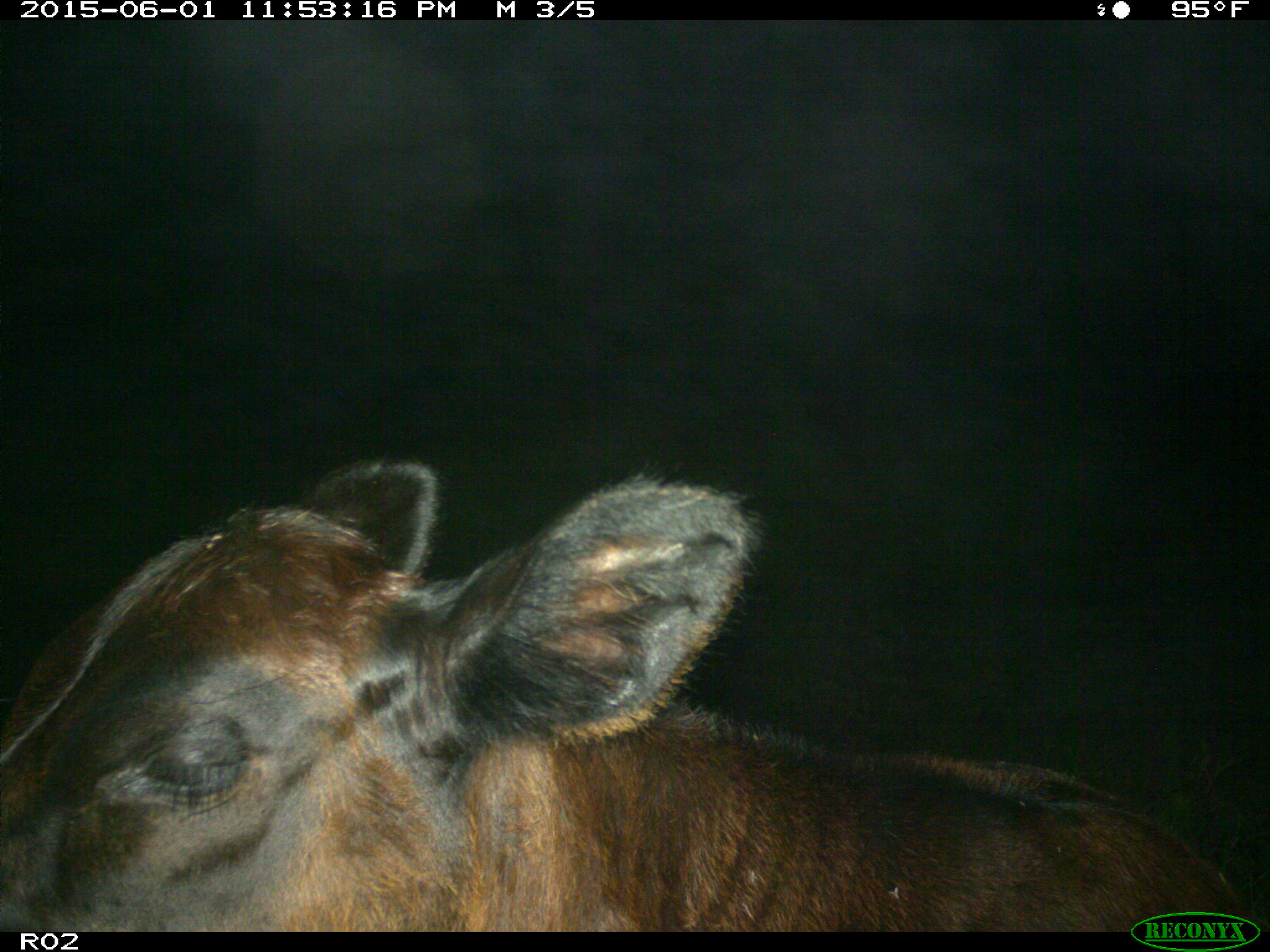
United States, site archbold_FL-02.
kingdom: Animalia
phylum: Chordata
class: Mammalia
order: Artiodactyla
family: Bovidae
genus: Bos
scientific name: Bos taurus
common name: domestic cow